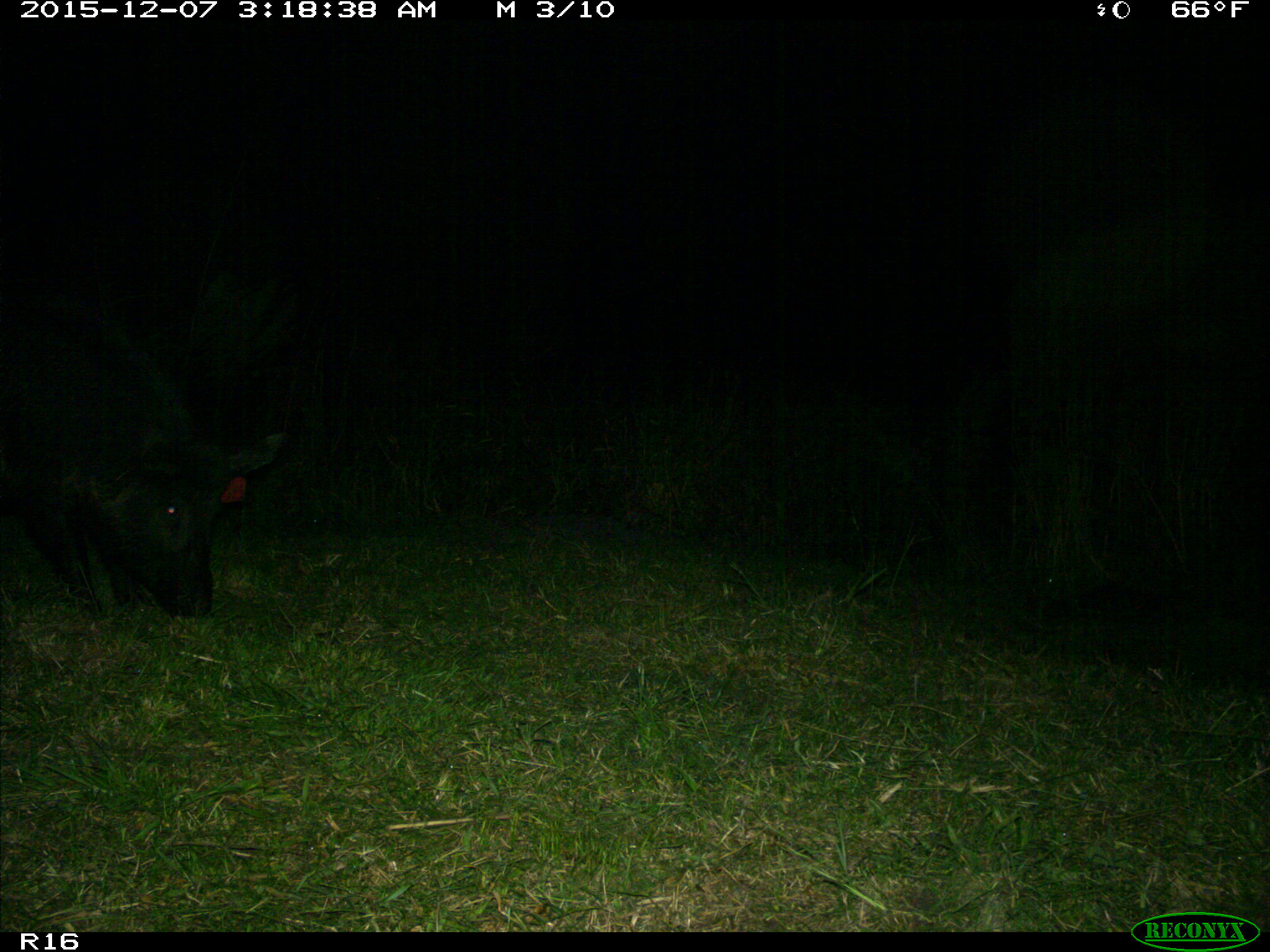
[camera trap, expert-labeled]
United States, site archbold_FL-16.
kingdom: Animalia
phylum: Chordata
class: Mammalia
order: Artiodactyla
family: Suidae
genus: Sus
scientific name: Sus scrofa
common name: wild boar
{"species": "Sus scrofa (wild boar)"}